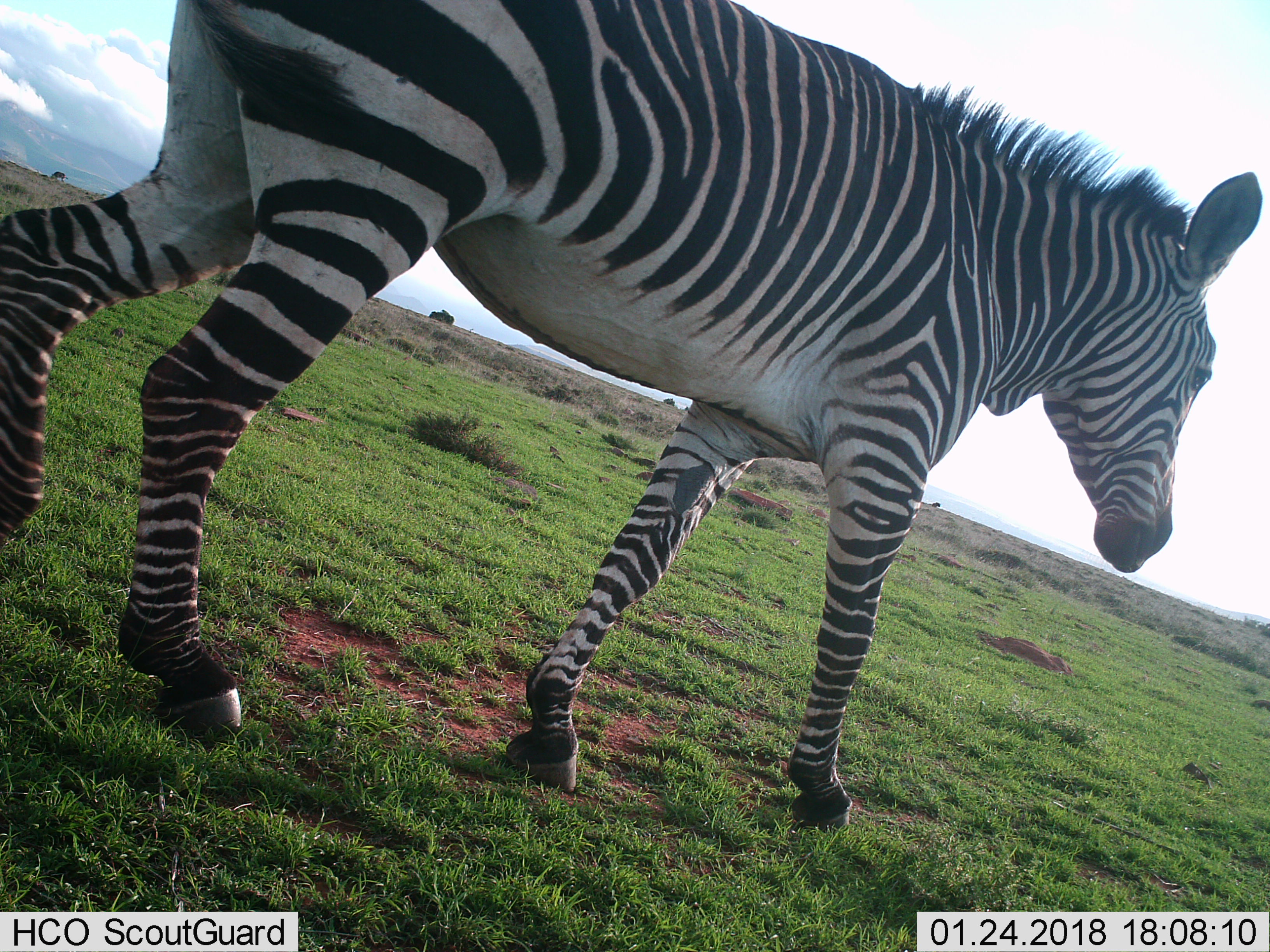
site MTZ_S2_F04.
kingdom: Animalia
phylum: Chordata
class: Mammalia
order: Perissodactyla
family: Equidae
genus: Equus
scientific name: Equus zebra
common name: mountain zebra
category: zebramountain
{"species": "zebramountain (mountain zebra) (Equus zebra)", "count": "1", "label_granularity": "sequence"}